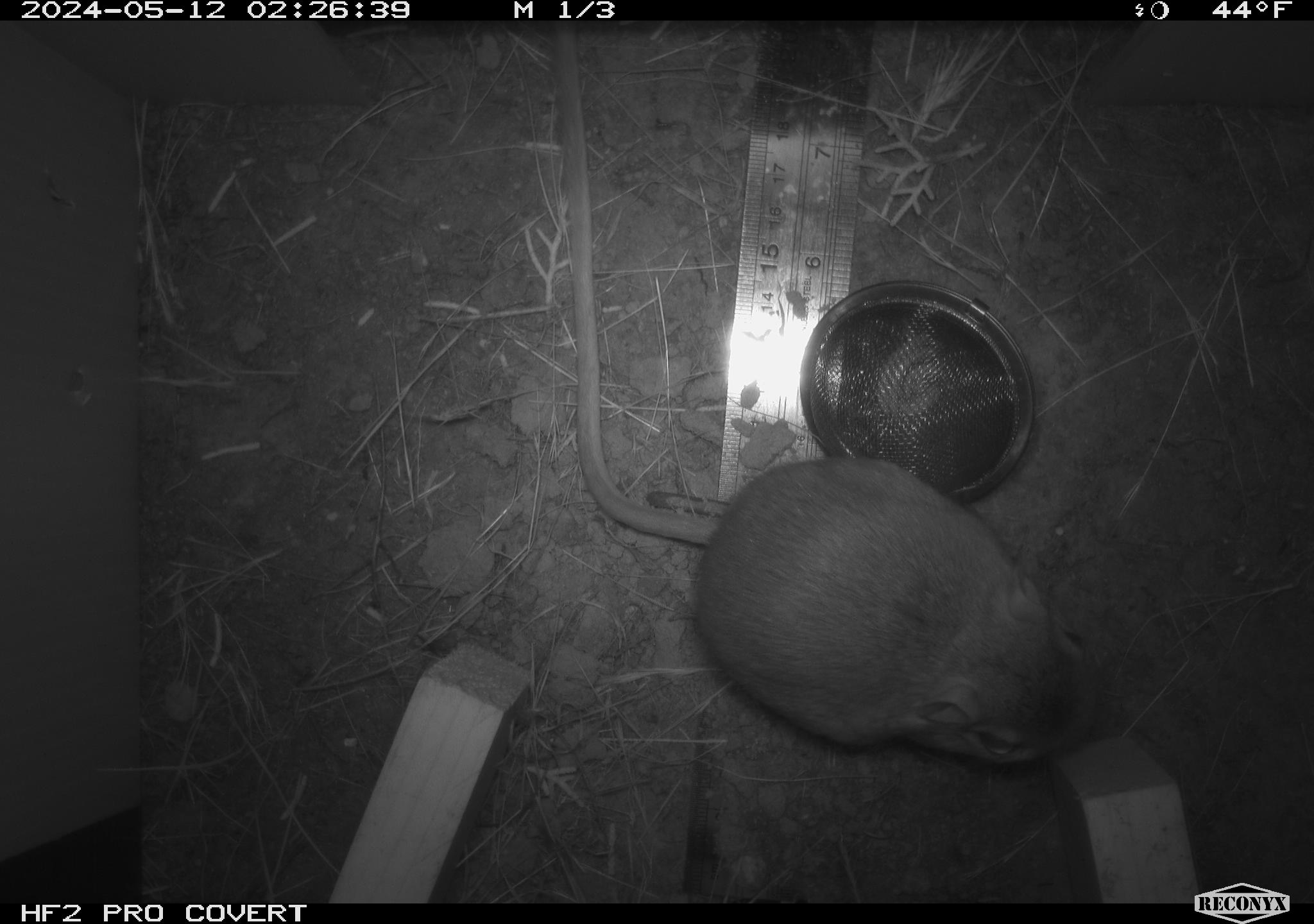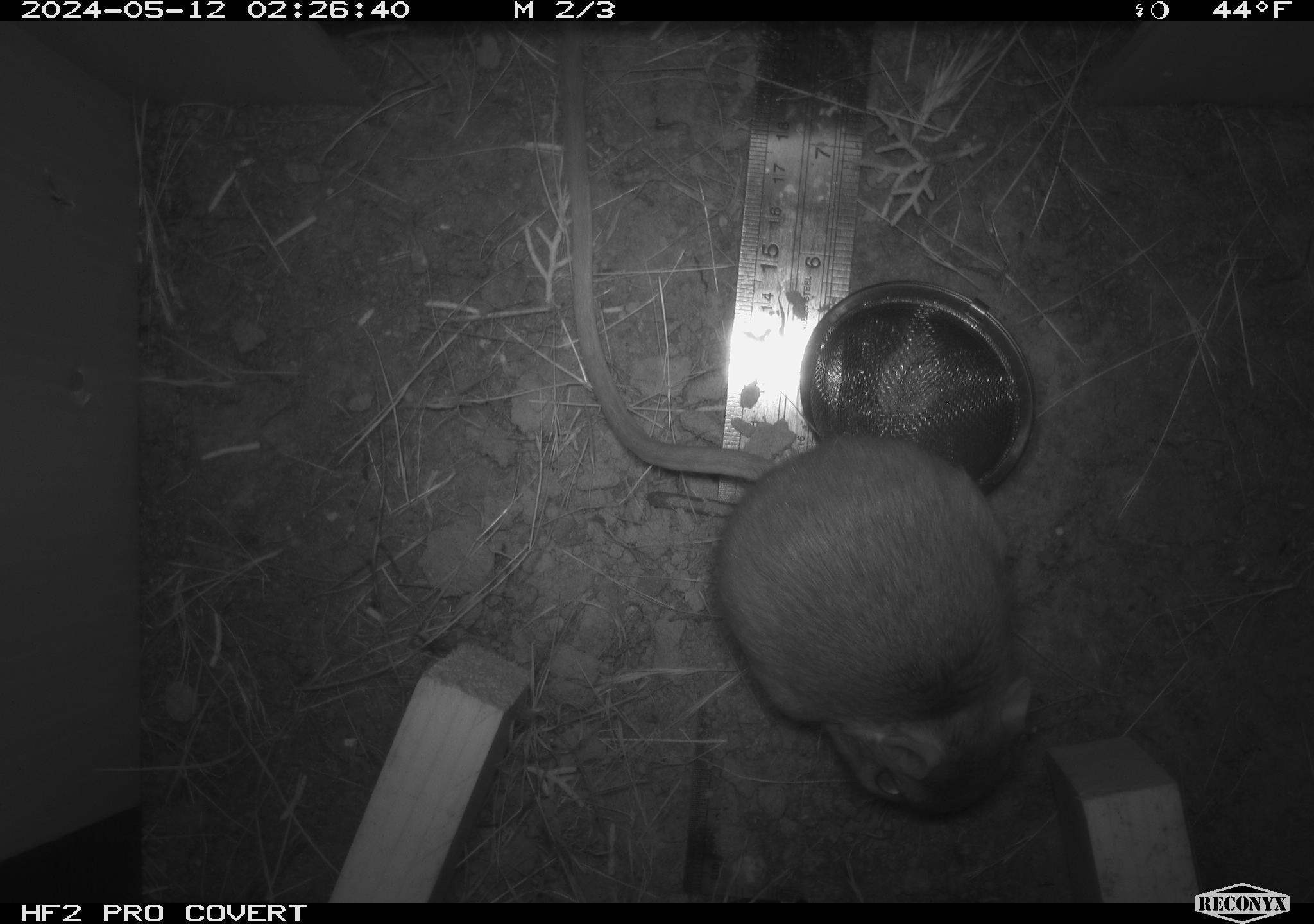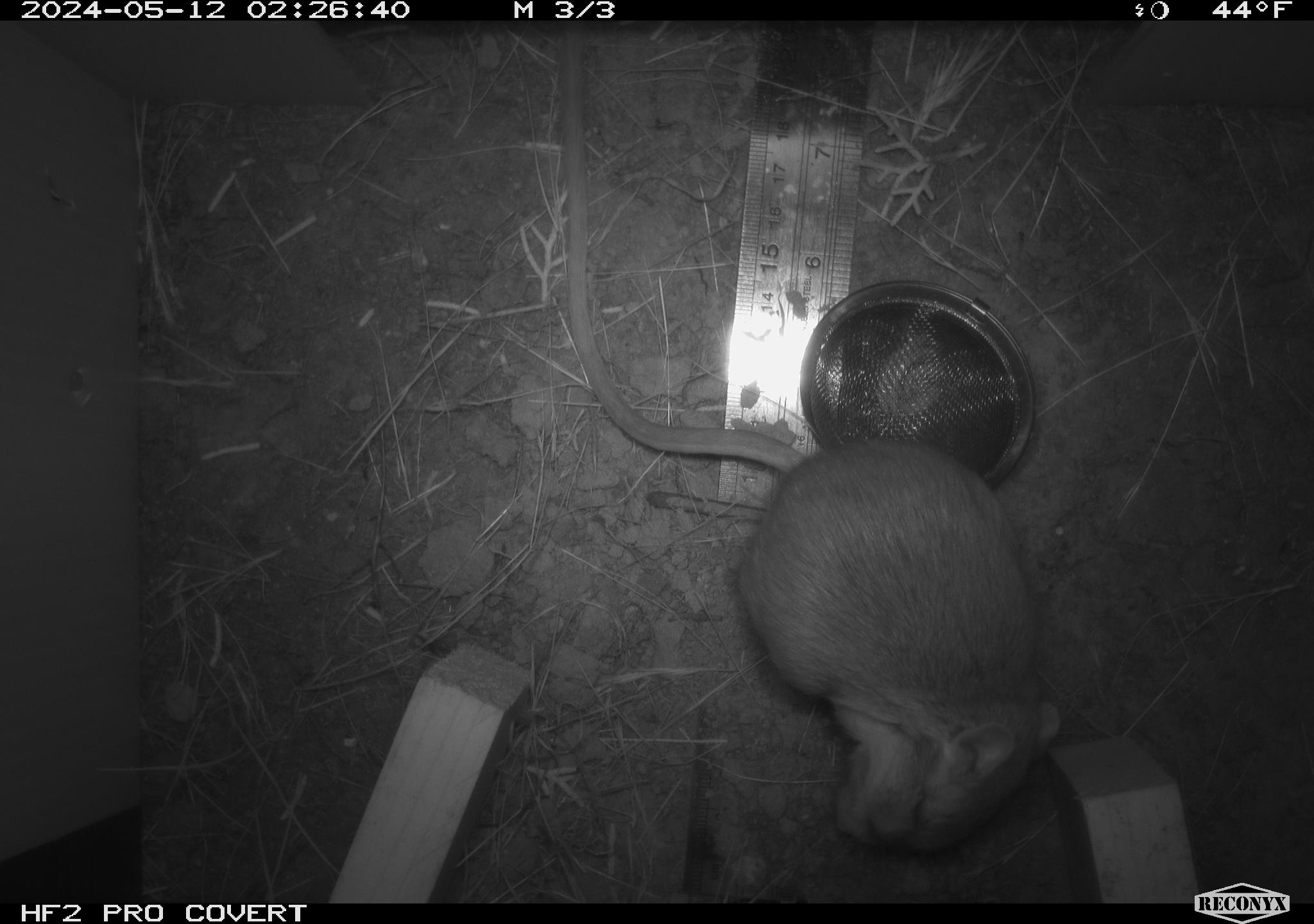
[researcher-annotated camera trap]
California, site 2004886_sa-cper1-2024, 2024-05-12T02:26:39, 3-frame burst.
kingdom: Animalia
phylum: Chordata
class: Mammalia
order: Rodentia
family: Heteromyidae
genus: Dipodomys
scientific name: Dipodomys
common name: kangaroo rats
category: dipodomys species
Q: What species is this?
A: Dipodomys species (kangaroo rats) (Dipodomys).